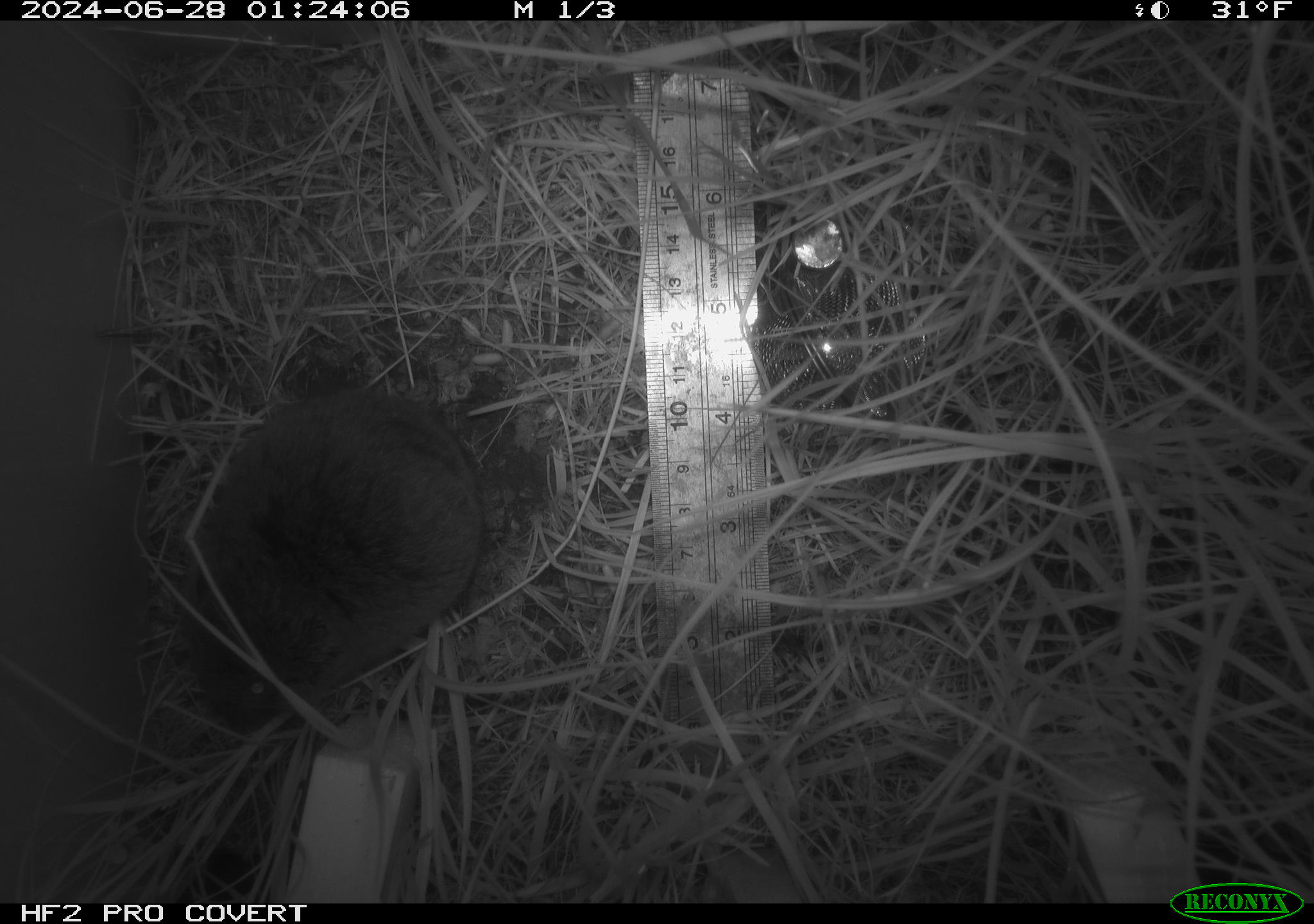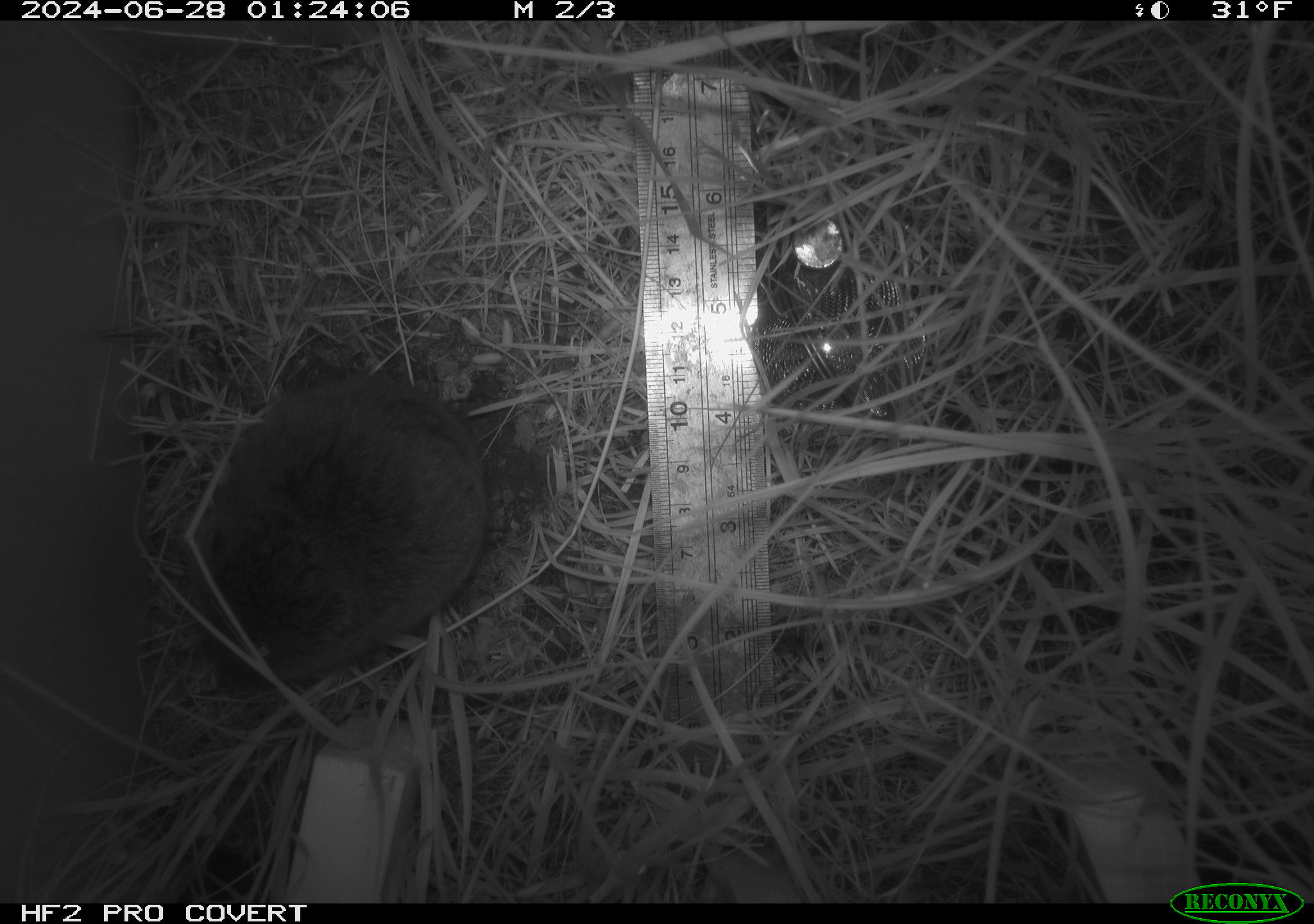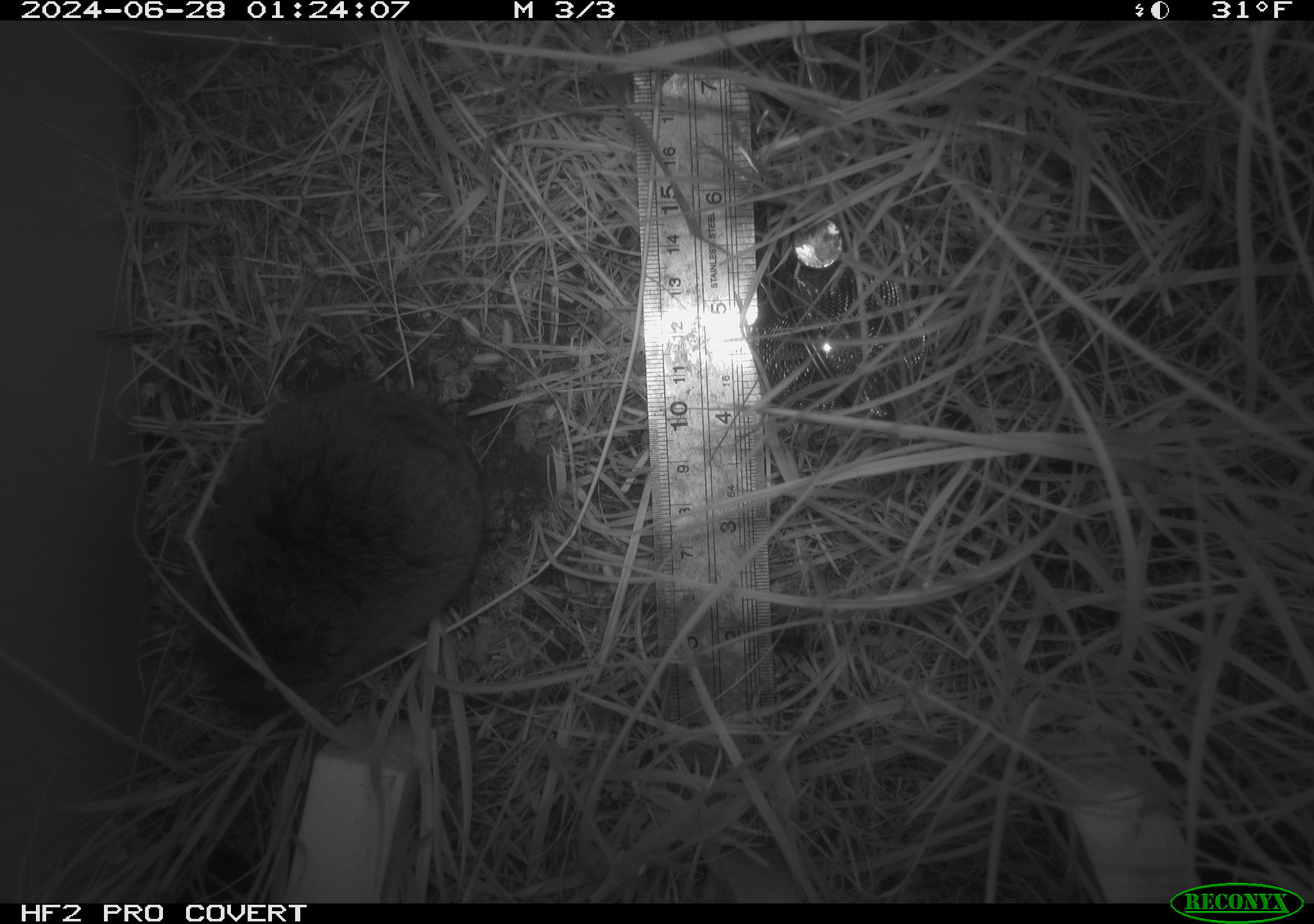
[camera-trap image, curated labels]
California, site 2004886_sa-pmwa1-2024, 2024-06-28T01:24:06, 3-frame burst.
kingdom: Animalia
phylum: Chordata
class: Mammalia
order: Rodentia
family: Cricetidae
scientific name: Arvicolinae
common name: voles, lemmings, and muskrats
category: arvicolinae subfamily